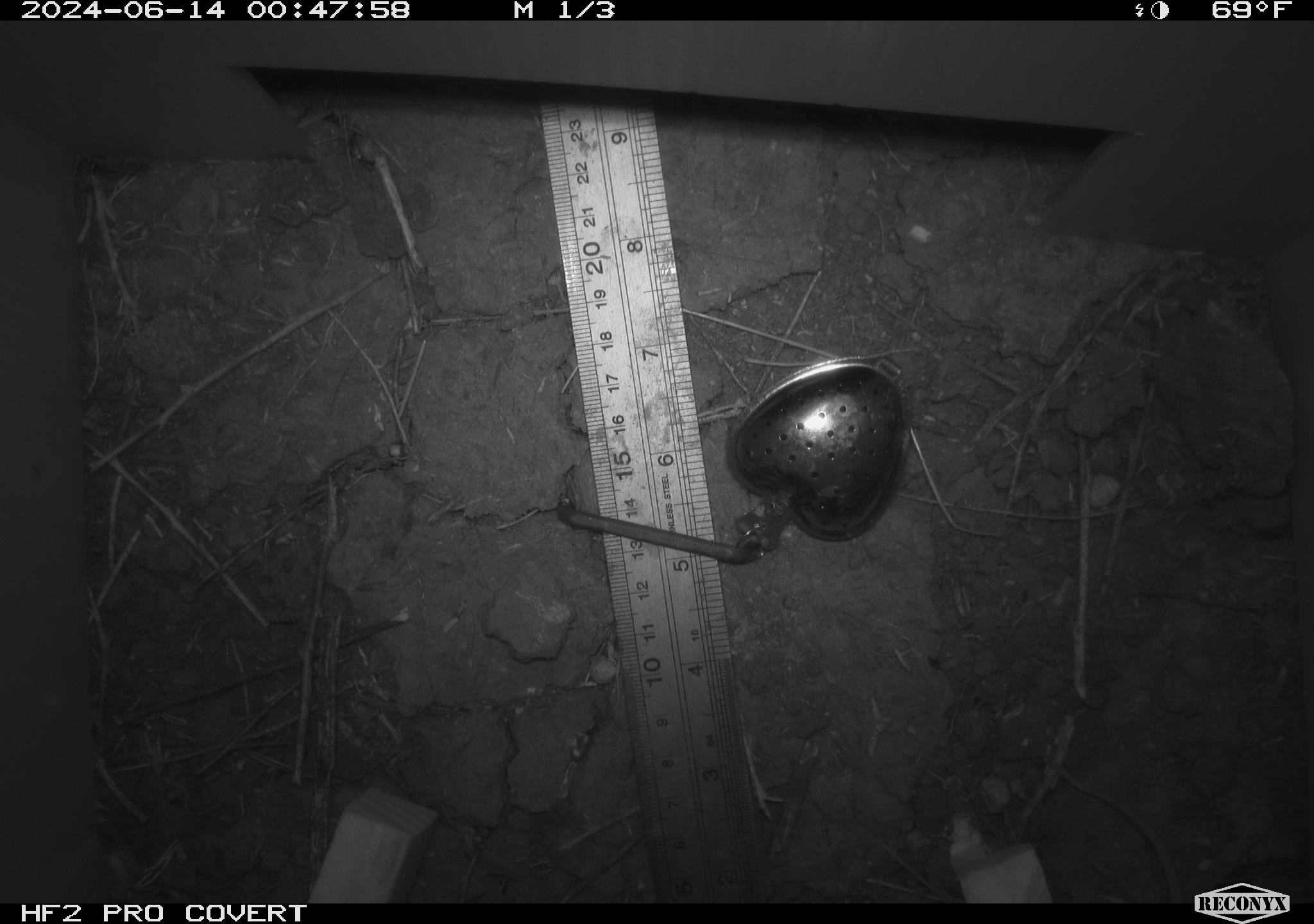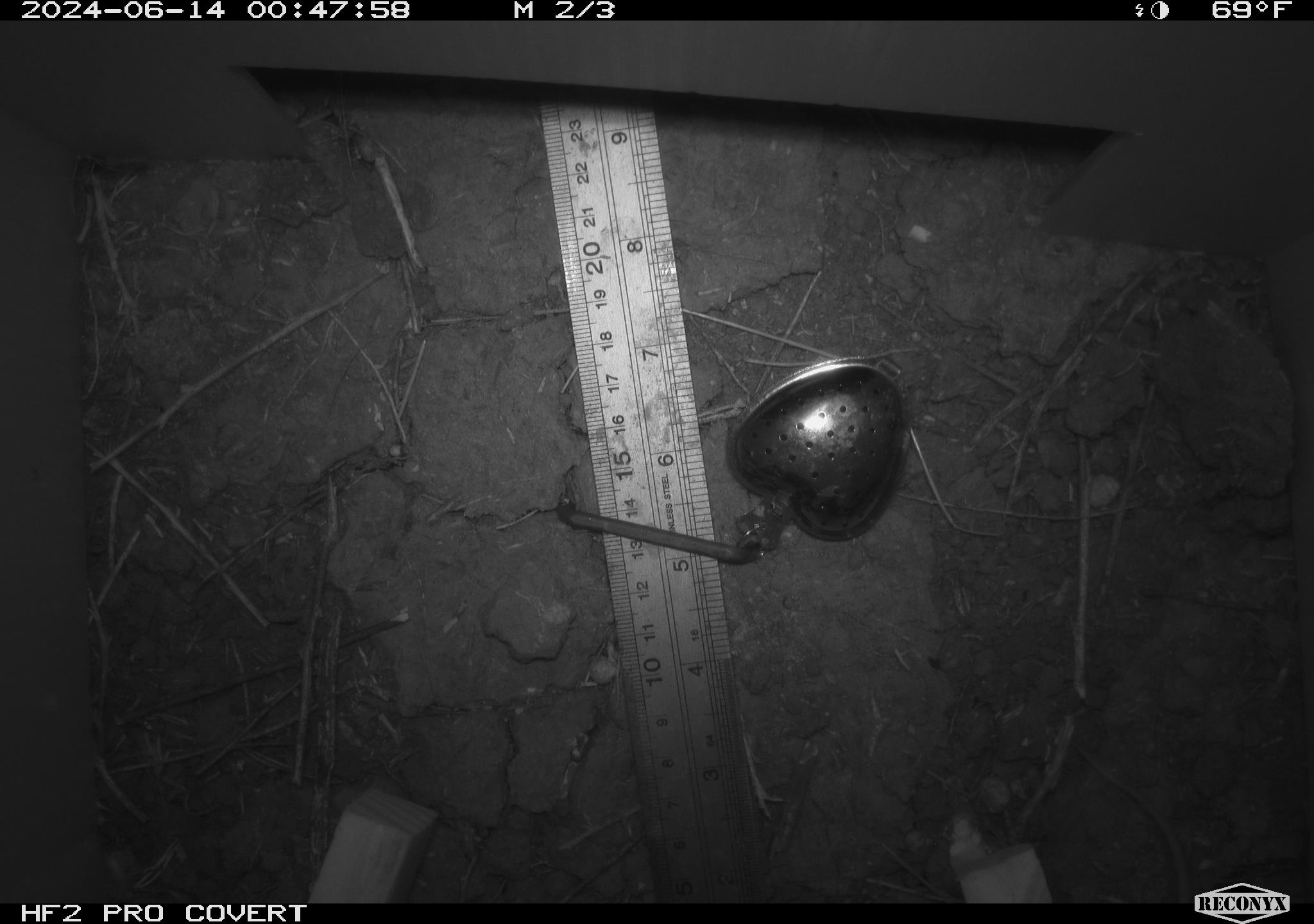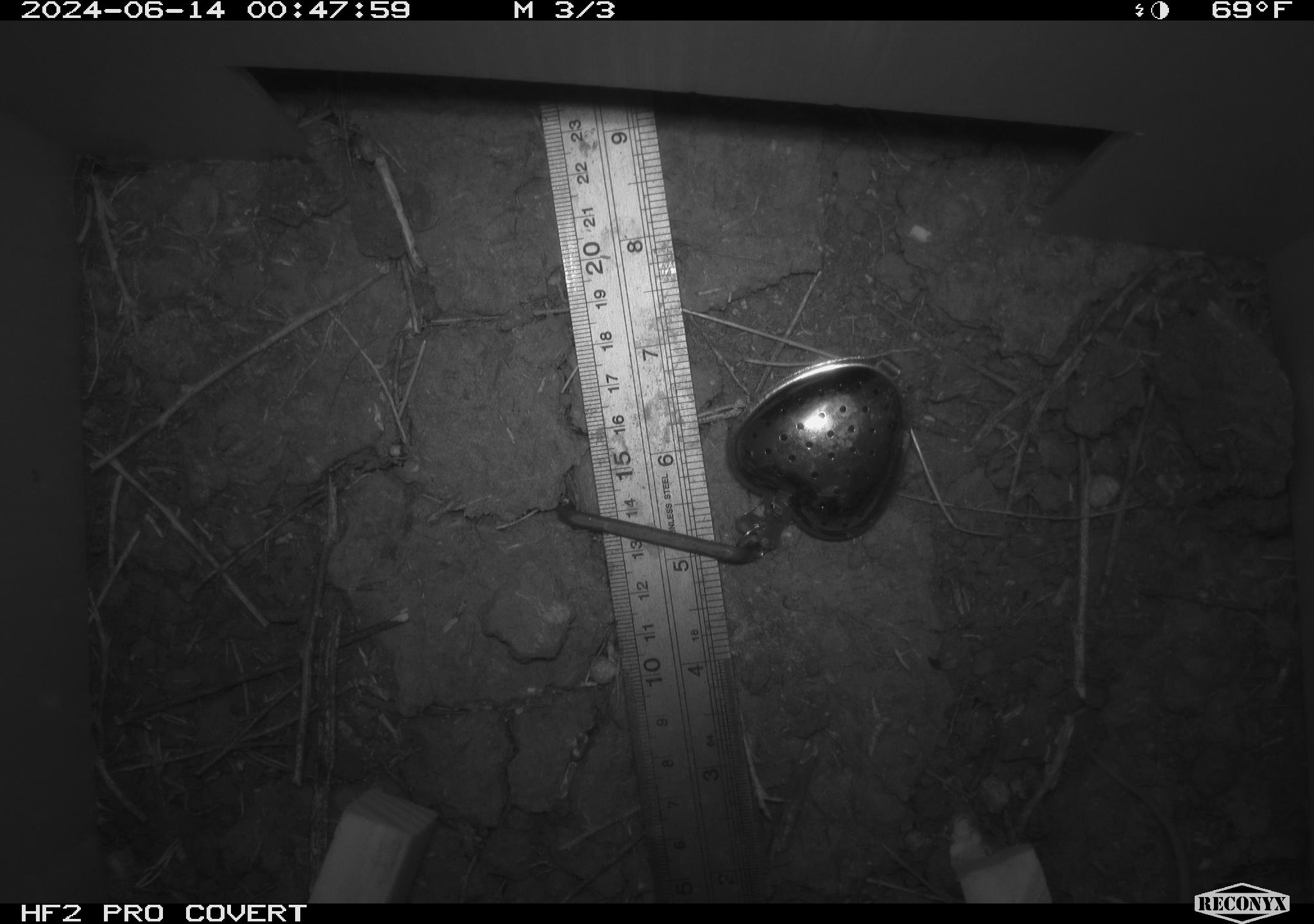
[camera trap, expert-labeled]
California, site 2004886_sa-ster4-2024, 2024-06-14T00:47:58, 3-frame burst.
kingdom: Animalia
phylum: Chordata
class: Mammalia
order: Rodentia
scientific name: Rodentia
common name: mouse species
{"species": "mouse species (Rodentia)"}